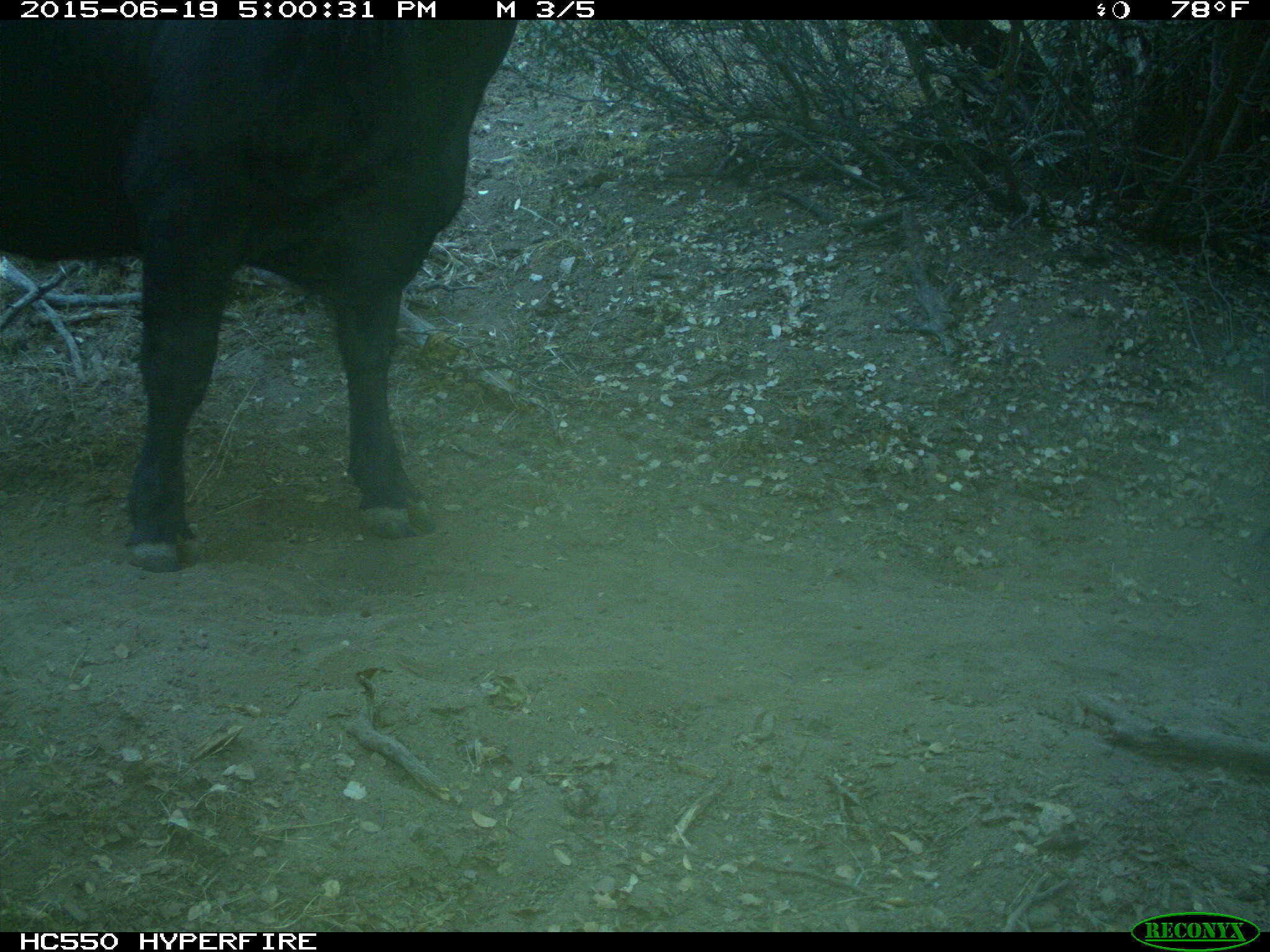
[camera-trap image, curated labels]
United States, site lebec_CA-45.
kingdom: Animalia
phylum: Chordata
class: Mammalia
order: Artiodactyla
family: Bovidae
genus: Bos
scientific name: Bos taurus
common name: domestic cow